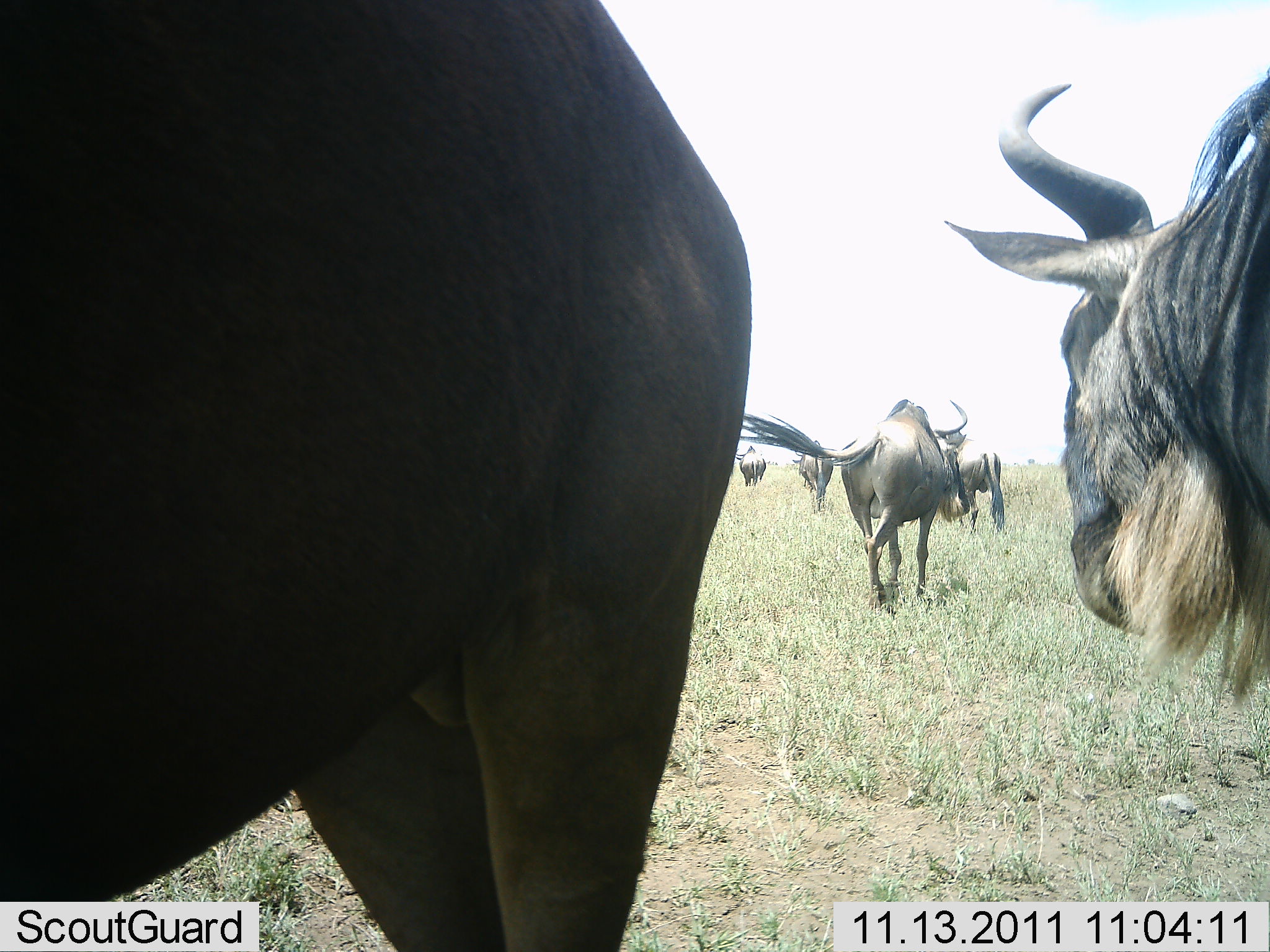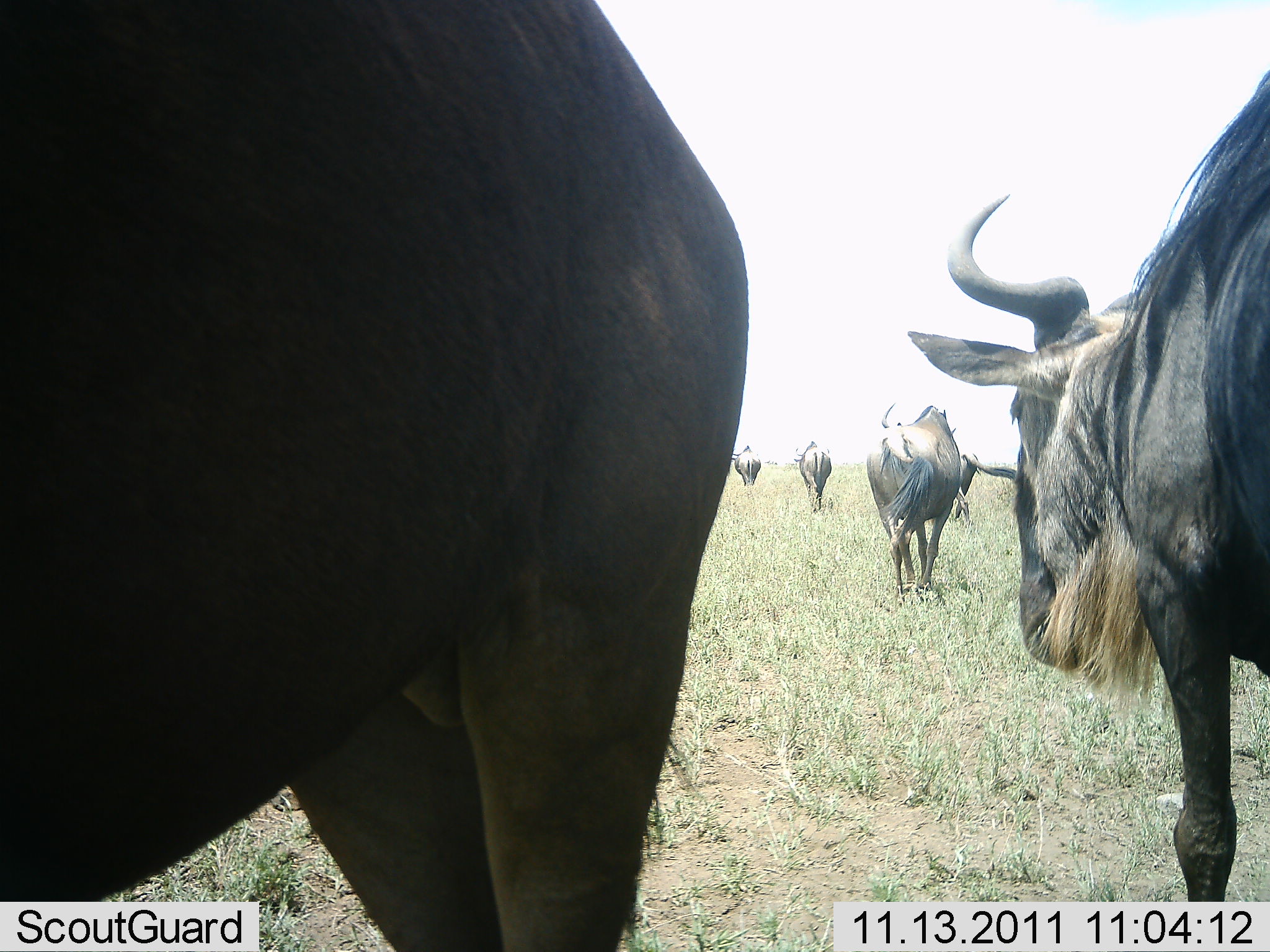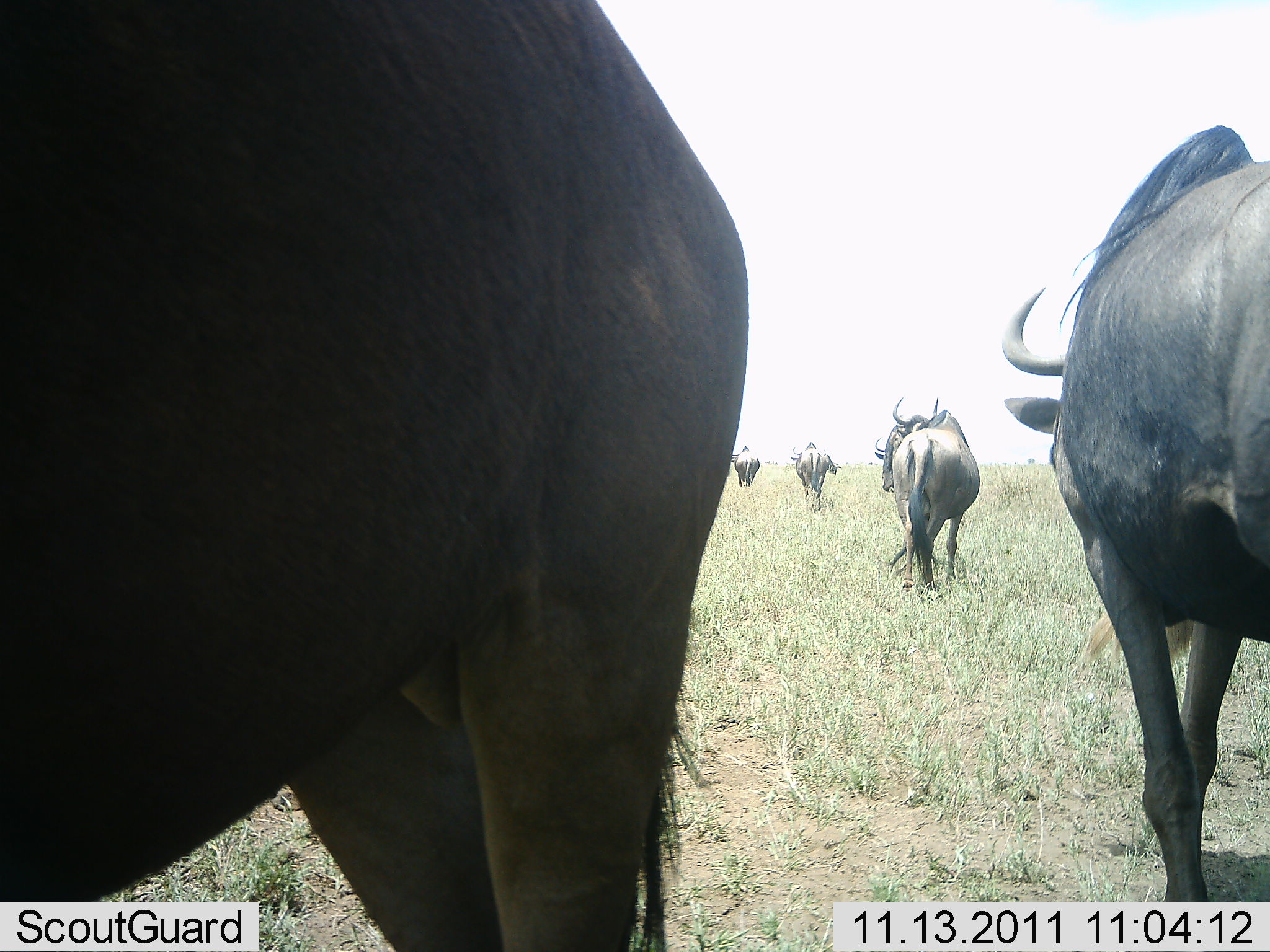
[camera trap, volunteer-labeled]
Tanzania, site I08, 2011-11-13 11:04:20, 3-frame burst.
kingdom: Animalia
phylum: Chordata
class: Mammalia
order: Artiodactyla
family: Bovidae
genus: Connochaetes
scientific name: Connochaetes taurinus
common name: blue wildebeest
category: wildebeest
Wildebeest (blue wildebeest) (Connochaetes taurinus), count 6. Behavior (volunteer vote fractions): standing 50%, resting 0%, moving 100%, interacting 0%. Young present (vote fraction): 0%. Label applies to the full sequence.